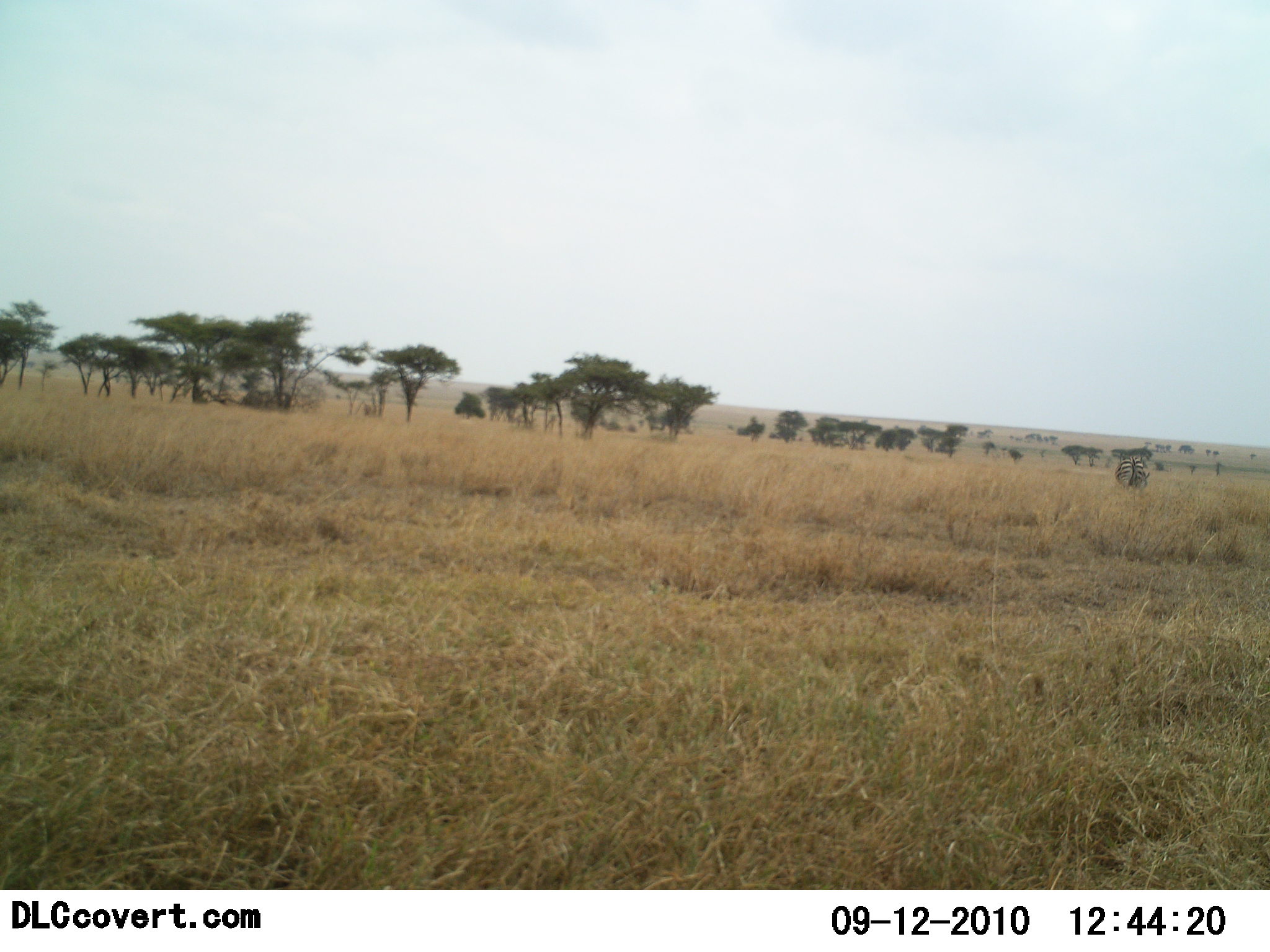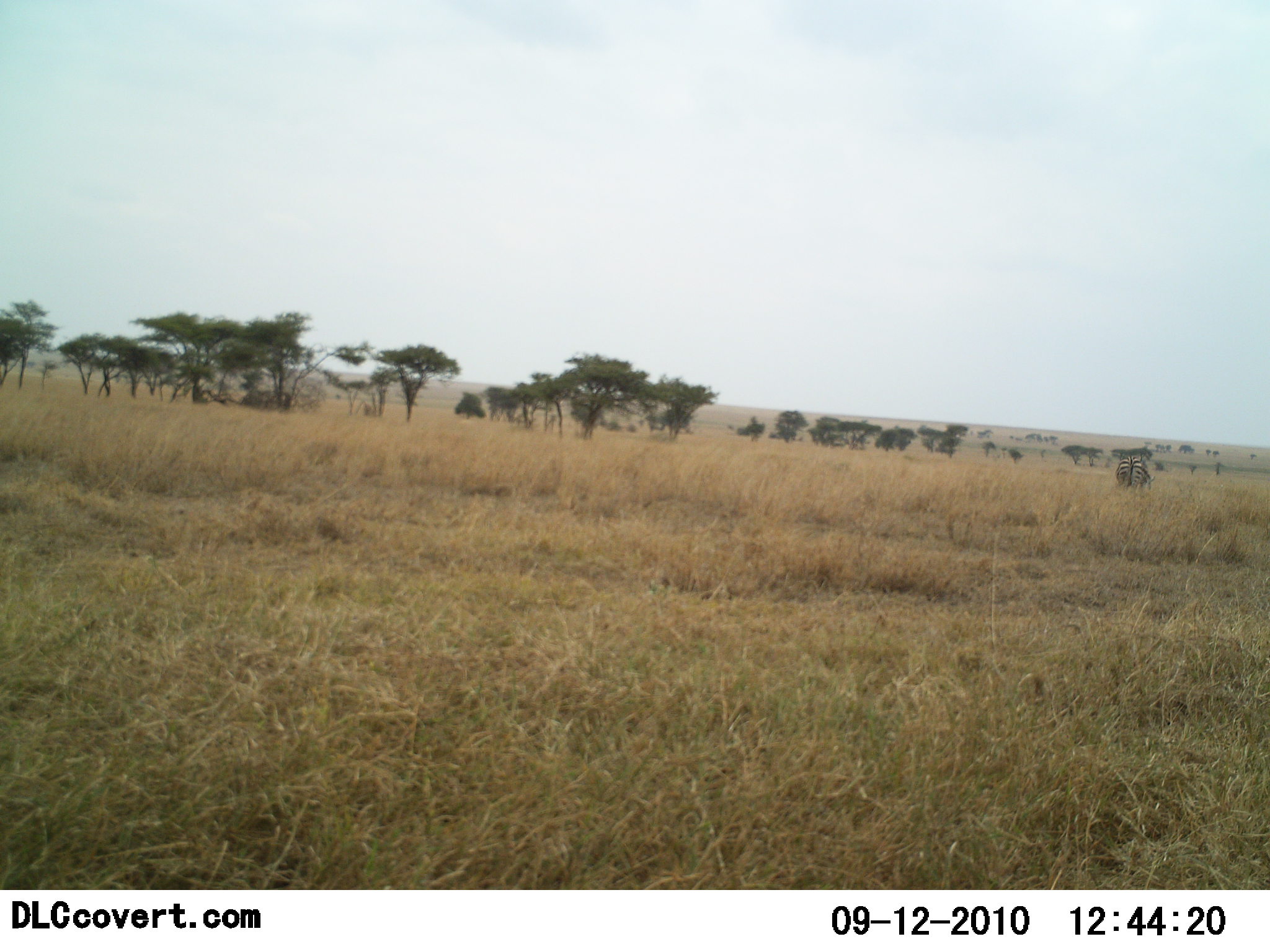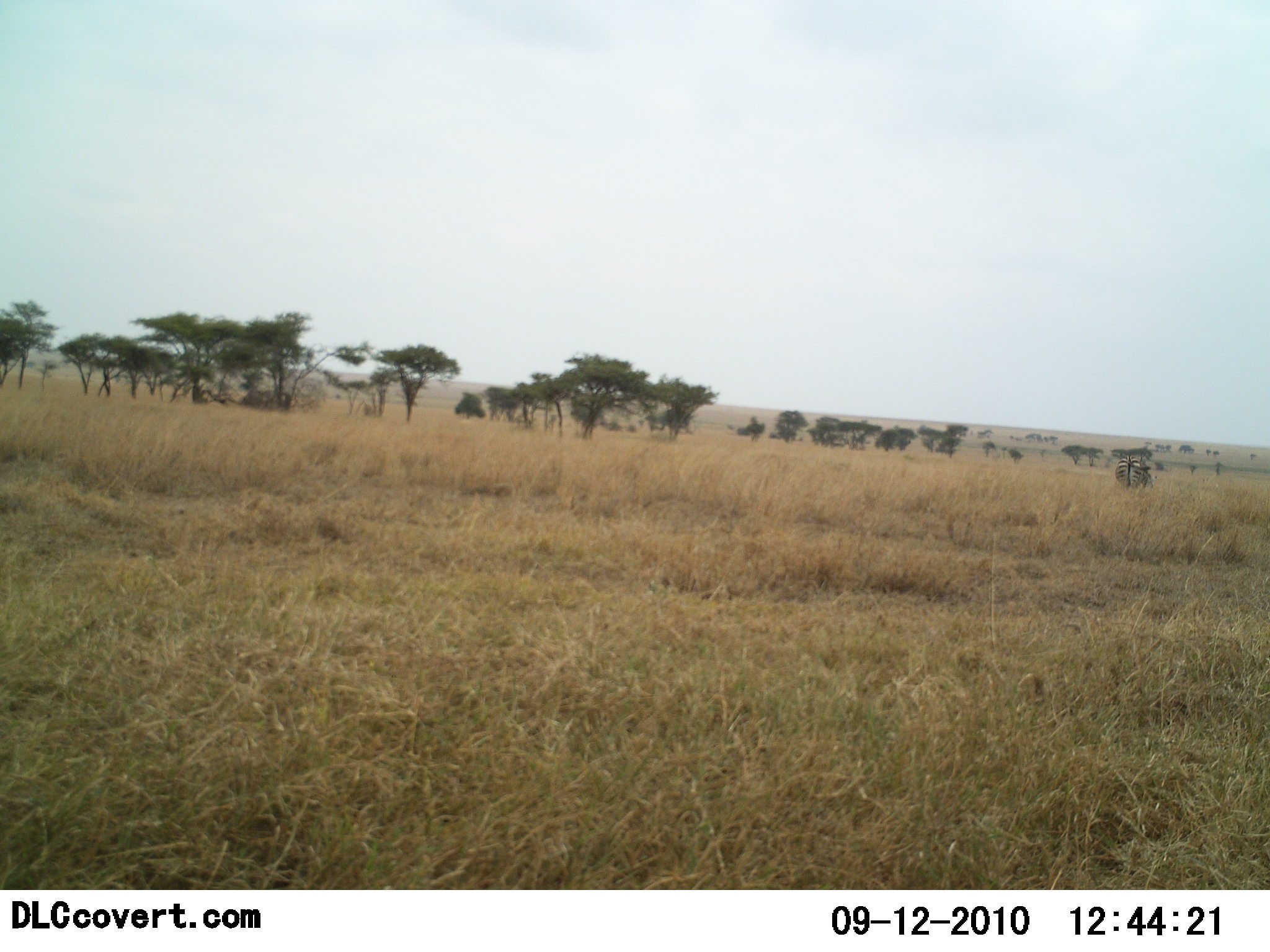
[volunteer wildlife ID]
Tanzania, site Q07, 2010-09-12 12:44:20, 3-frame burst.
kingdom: Animalia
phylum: Chordata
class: Mammalia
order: Perissodactyla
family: Equidae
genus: Equus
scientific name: Equus quagga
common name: plains zebra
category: zebra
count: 1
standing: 39%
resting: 0%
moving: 33%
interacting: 0%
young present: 6%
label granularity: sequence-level